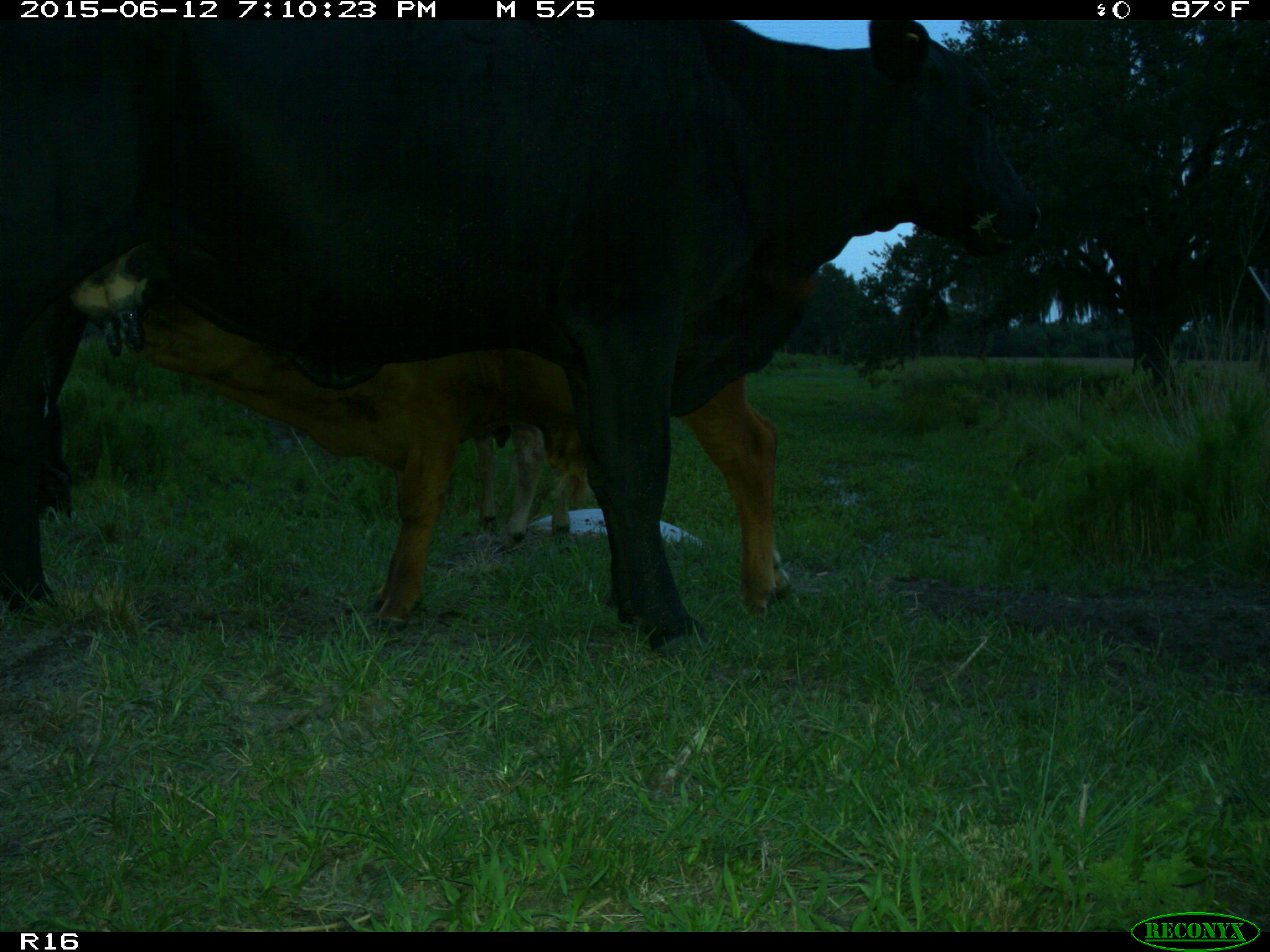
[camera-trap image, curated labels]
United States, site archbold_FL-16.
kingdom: Animalia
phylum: Chordata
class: Mammalia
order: Artiodactyla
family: Bovidae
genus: Bos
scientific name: Bos taurus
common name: domestic cow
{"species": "Bos taurus (domestic cow)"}